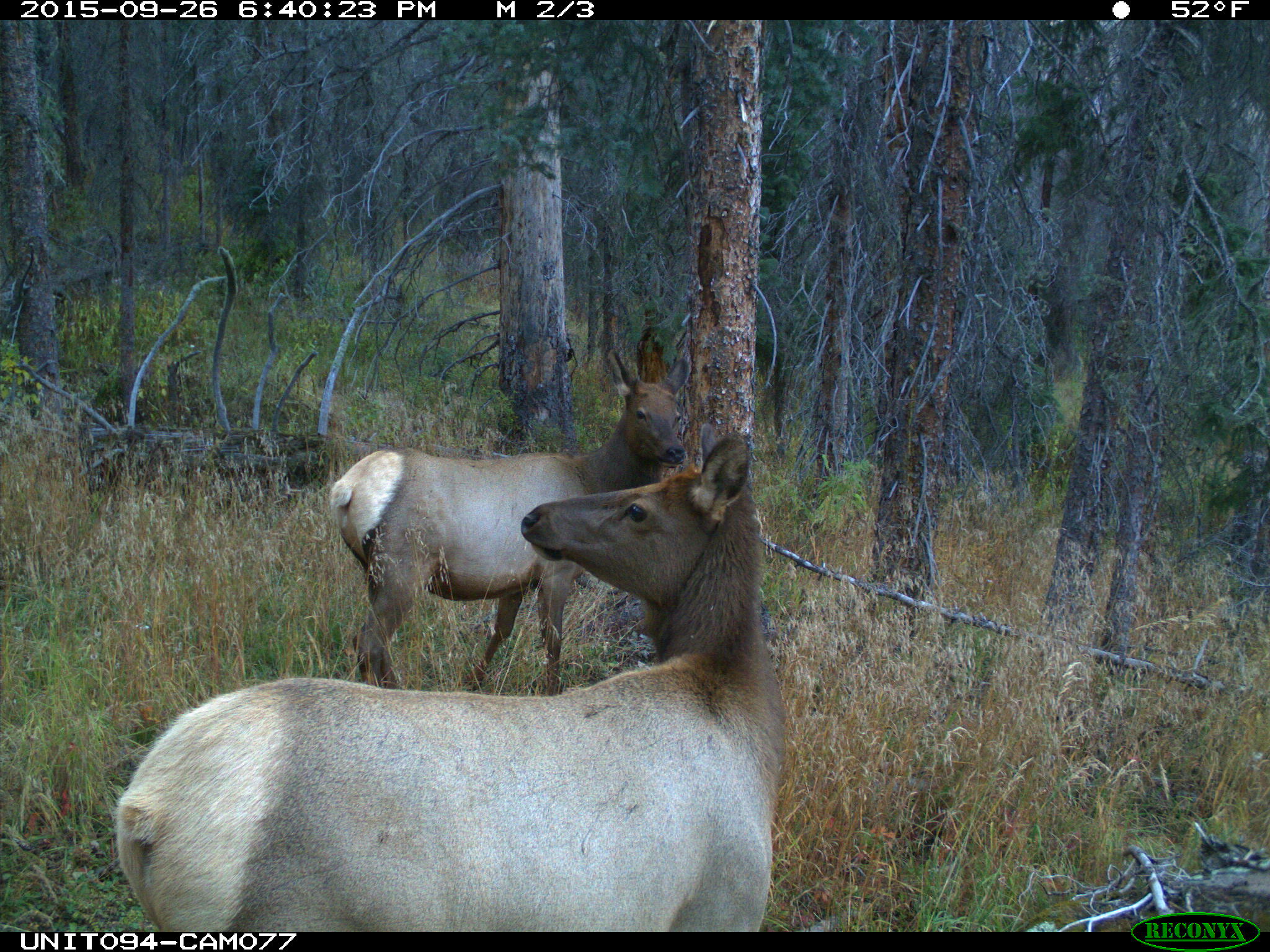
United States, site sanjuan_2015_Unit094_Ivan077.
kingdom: Animalia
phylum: Chordata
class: Mammalia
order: Artiodactyla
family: Cervidae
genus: Cervus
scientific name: Cervus elaphus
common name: red deer